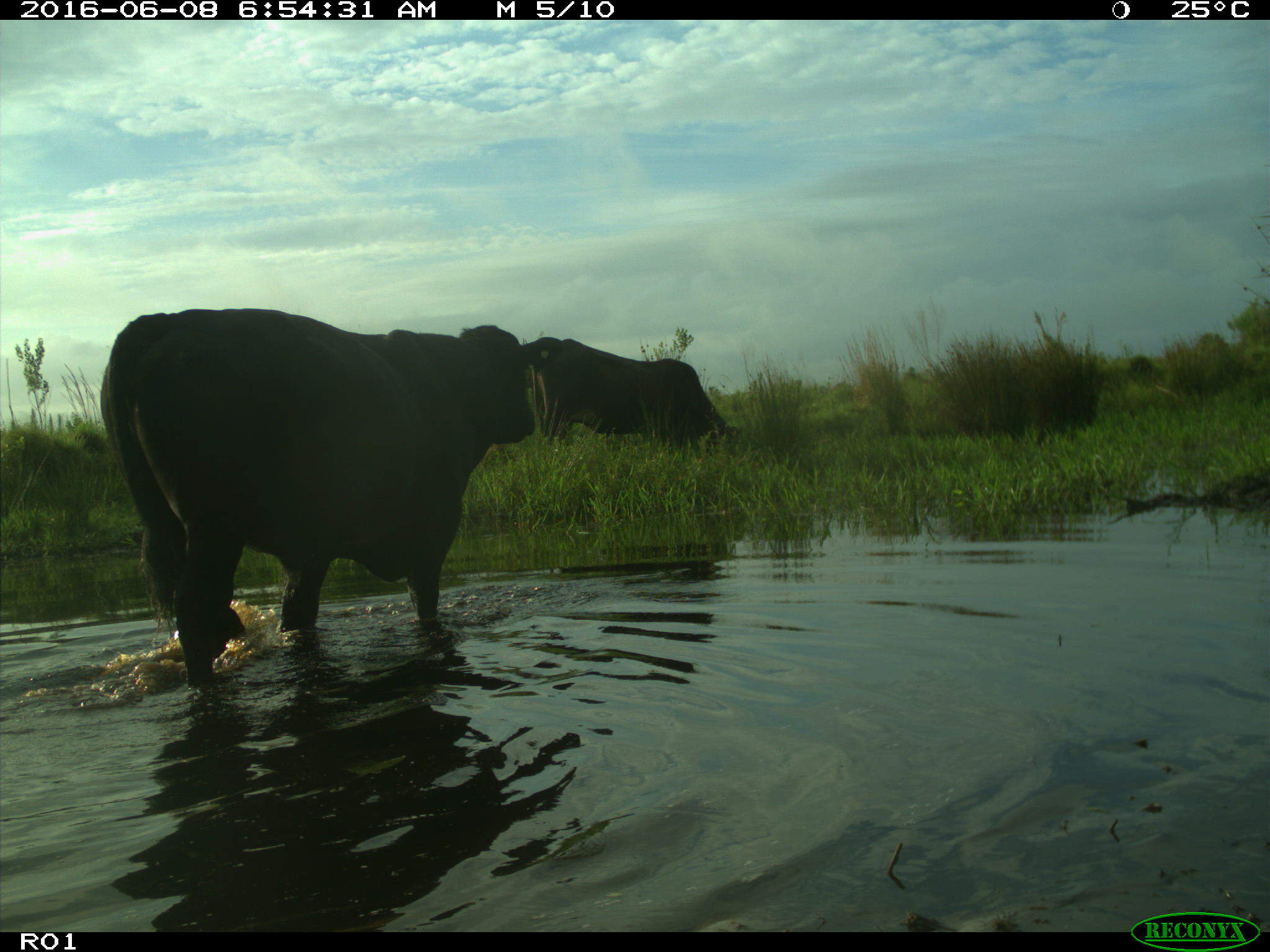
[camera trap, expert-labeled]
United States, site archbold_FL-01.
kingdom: Animalia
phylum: Chordata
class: Mammalia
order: Artiodactyla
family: Bovidae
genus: Bos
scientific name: Bos taurus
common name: domestic cow